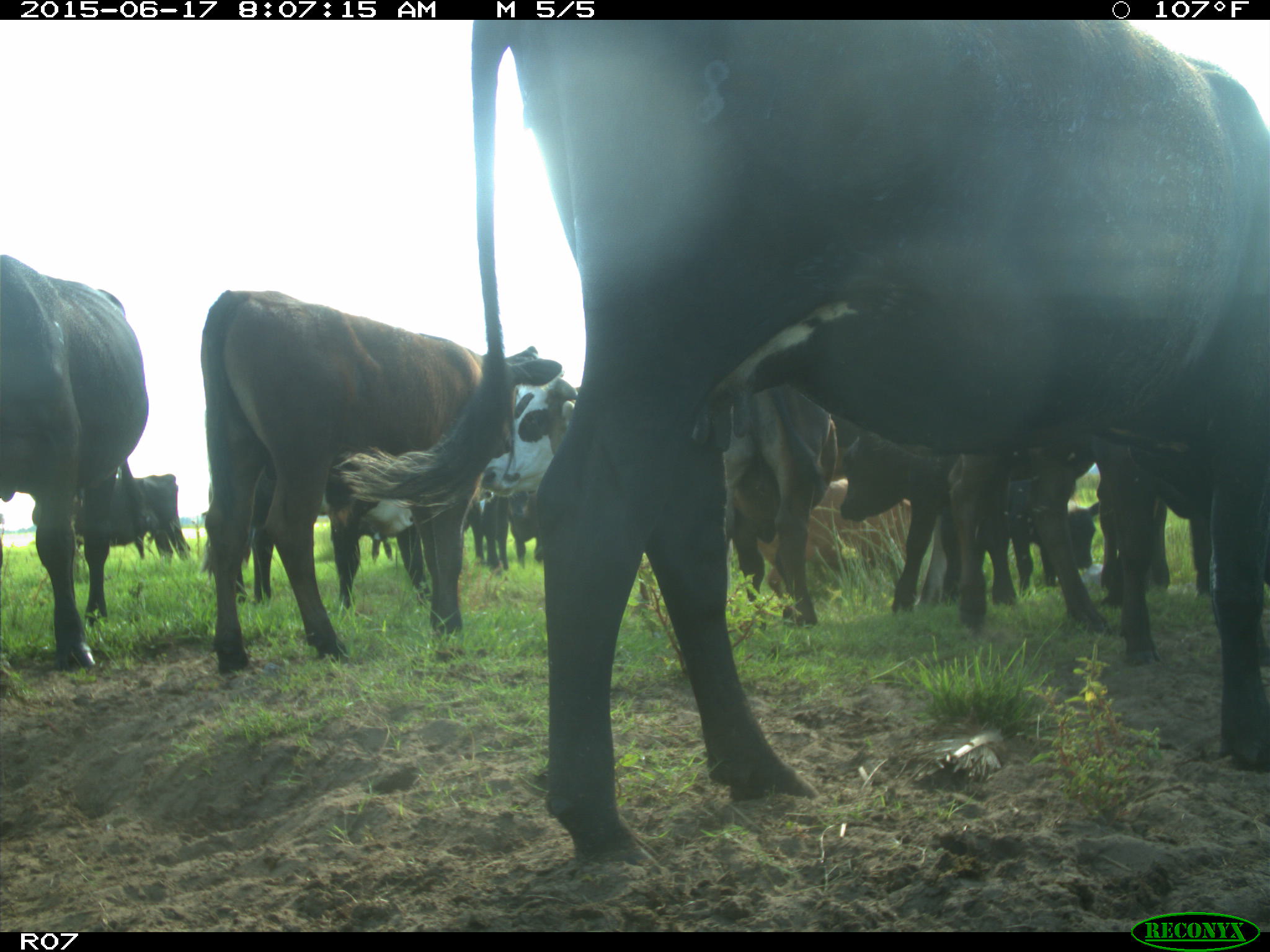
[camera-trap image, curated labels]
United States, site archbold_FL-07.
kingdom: Animalia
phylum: Chordata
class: Mammalia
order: Artiodactyla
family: Bovidae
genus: Bos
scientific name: Bos taurus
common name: domestic cow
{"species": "Bos taurus (domestic cow)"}